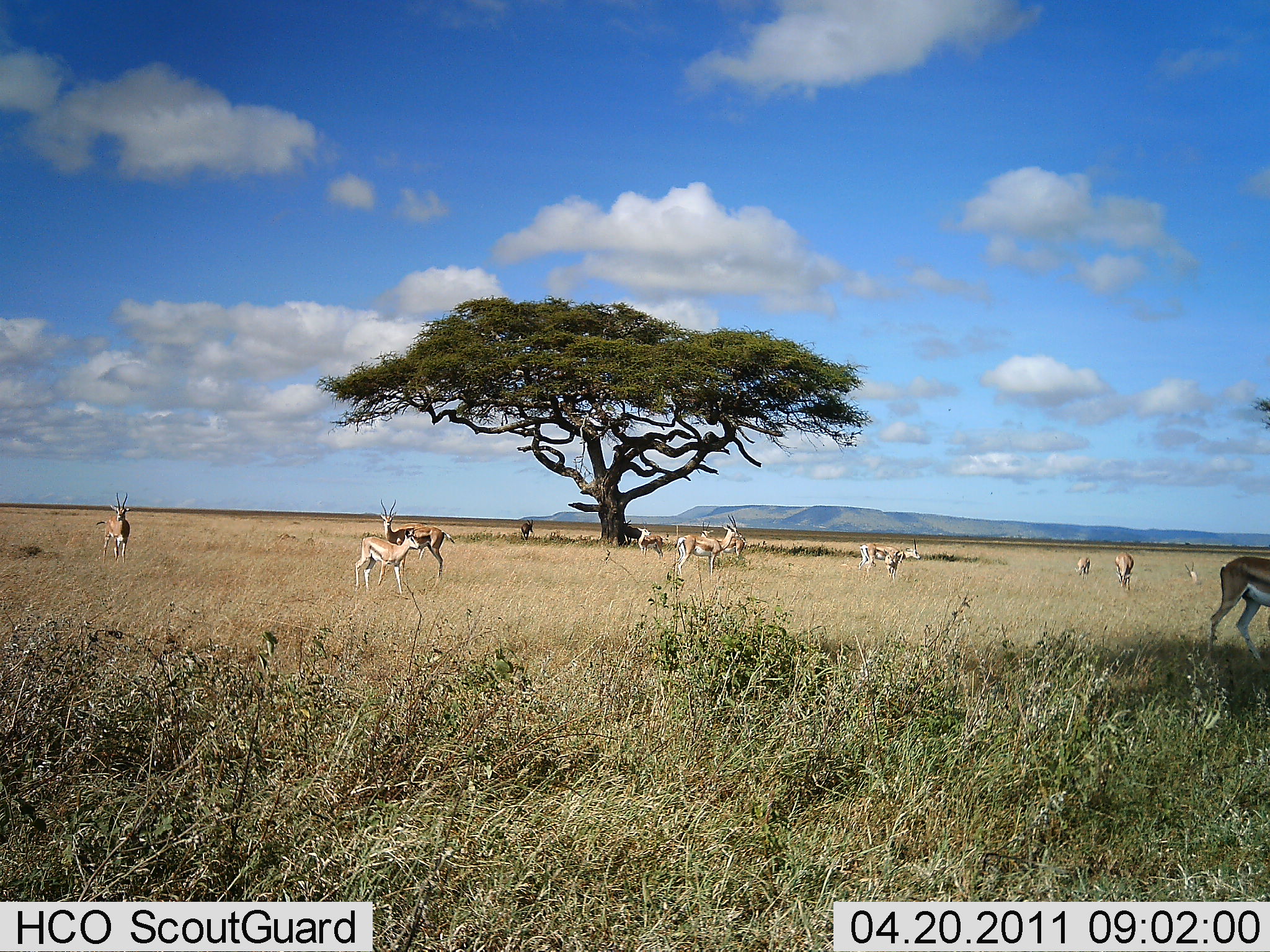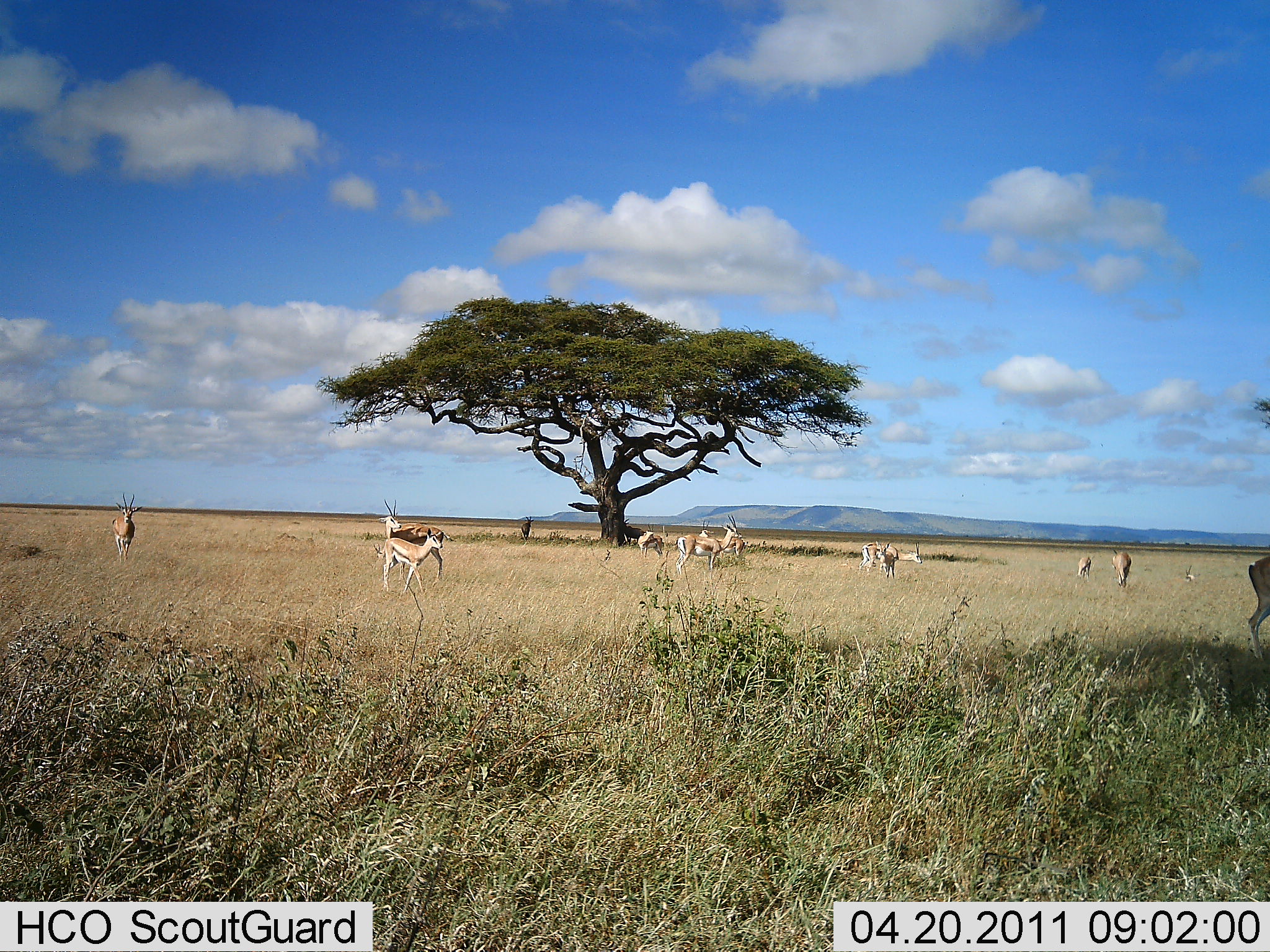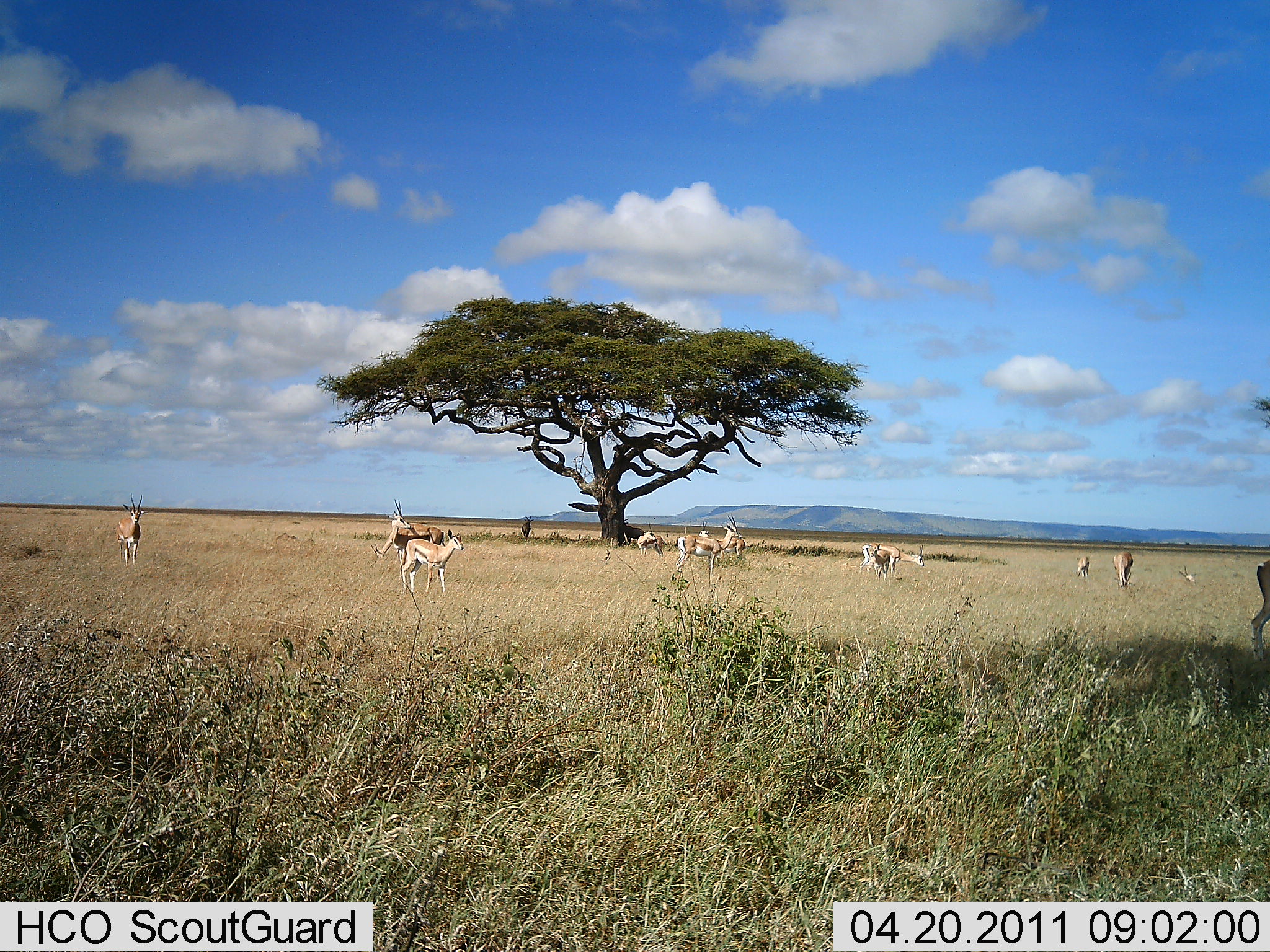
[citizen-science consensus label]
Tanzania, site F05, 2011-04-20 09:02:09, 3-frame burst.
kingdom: Animalia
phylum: Chordata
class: Mammalia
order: Artiodactyla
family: Bovidae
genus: Eudorcas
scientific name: Eudorcas thomsonii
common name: thomson's gazelle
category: gazellethomsons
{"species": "gazellethomsons (thomson's gazelle) (Eudorcas thomsonii)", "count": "11-50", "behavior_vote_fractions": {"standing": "64%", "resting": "0%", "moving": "82%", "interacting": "9%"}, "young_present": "9%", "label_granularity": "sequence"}